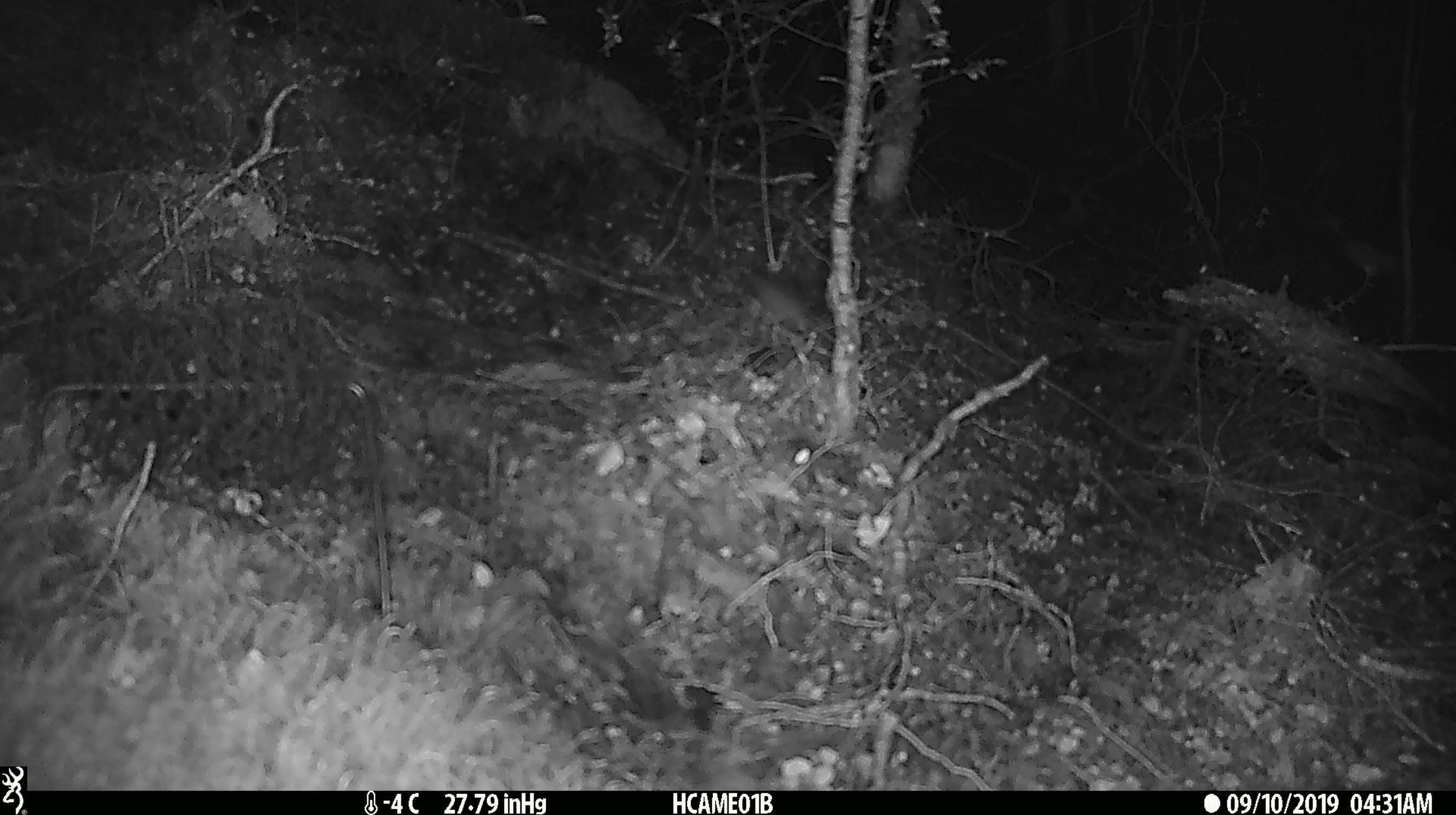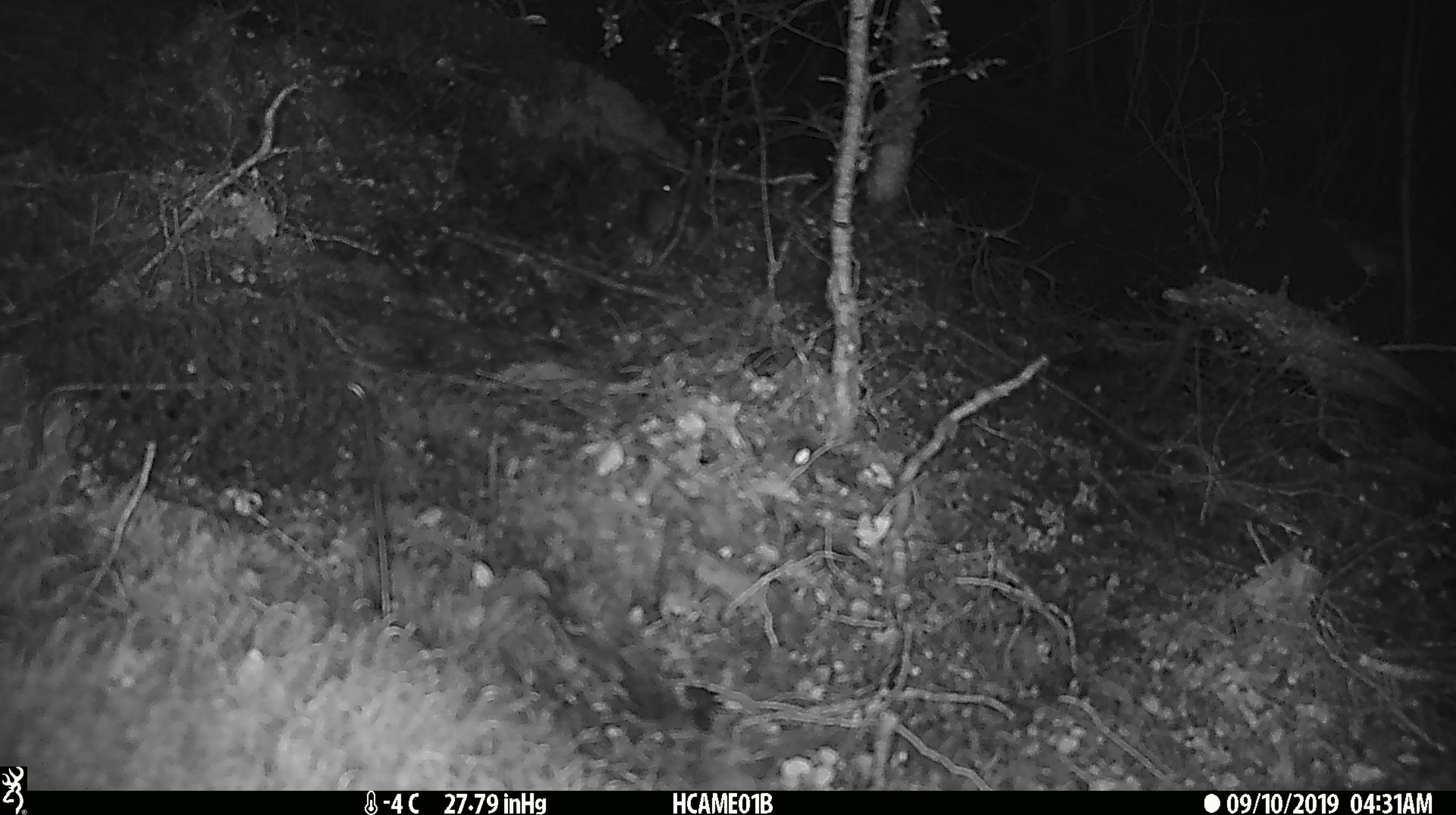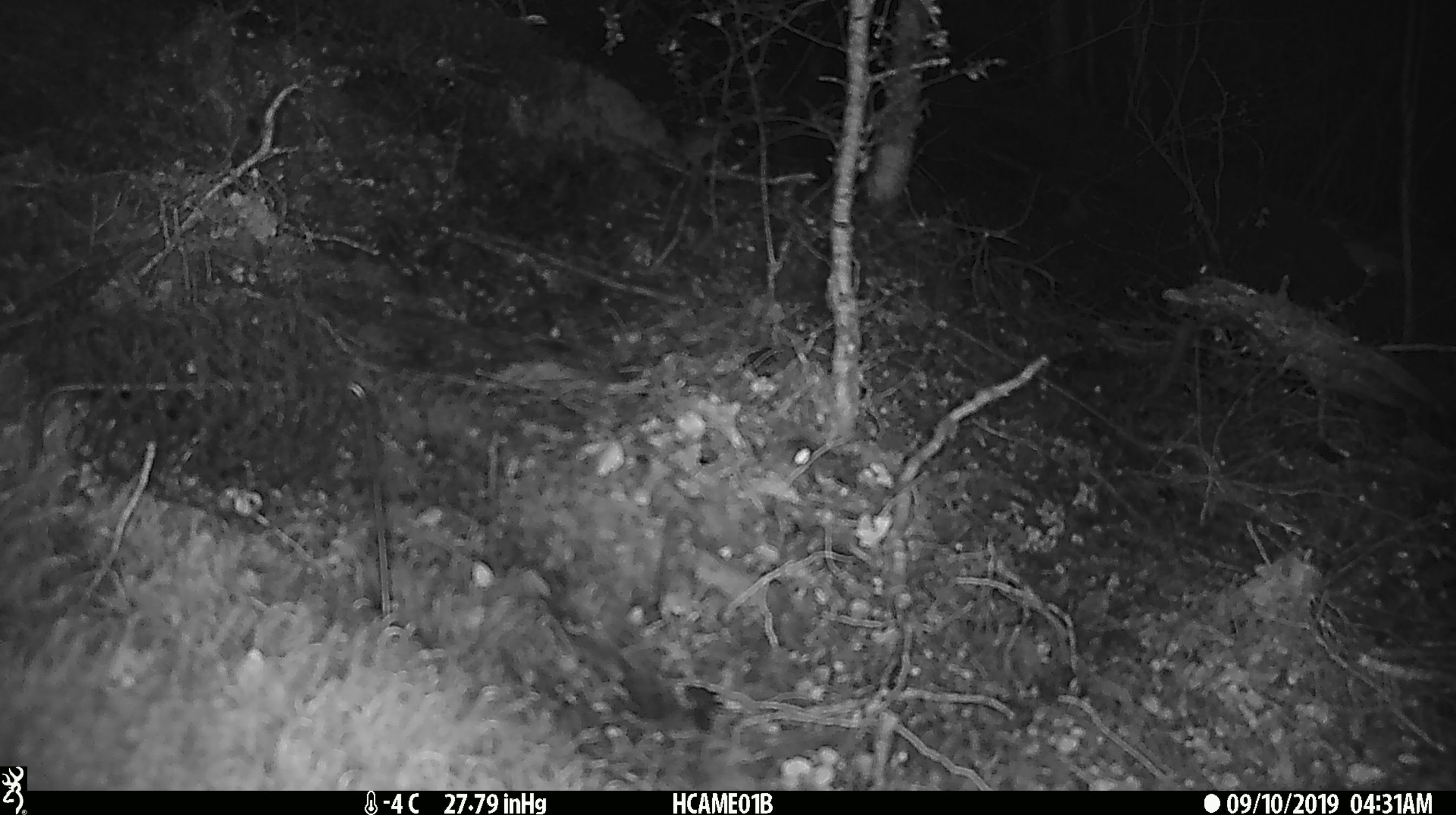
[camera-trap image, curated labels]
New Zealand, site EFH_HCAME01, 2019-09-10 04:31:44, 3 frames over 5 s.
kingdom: Animalia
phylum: Chordata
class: Mammalia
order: Rodentia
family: Muridae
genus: Mus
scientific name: Mus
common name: mouse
Mouse (Mus).